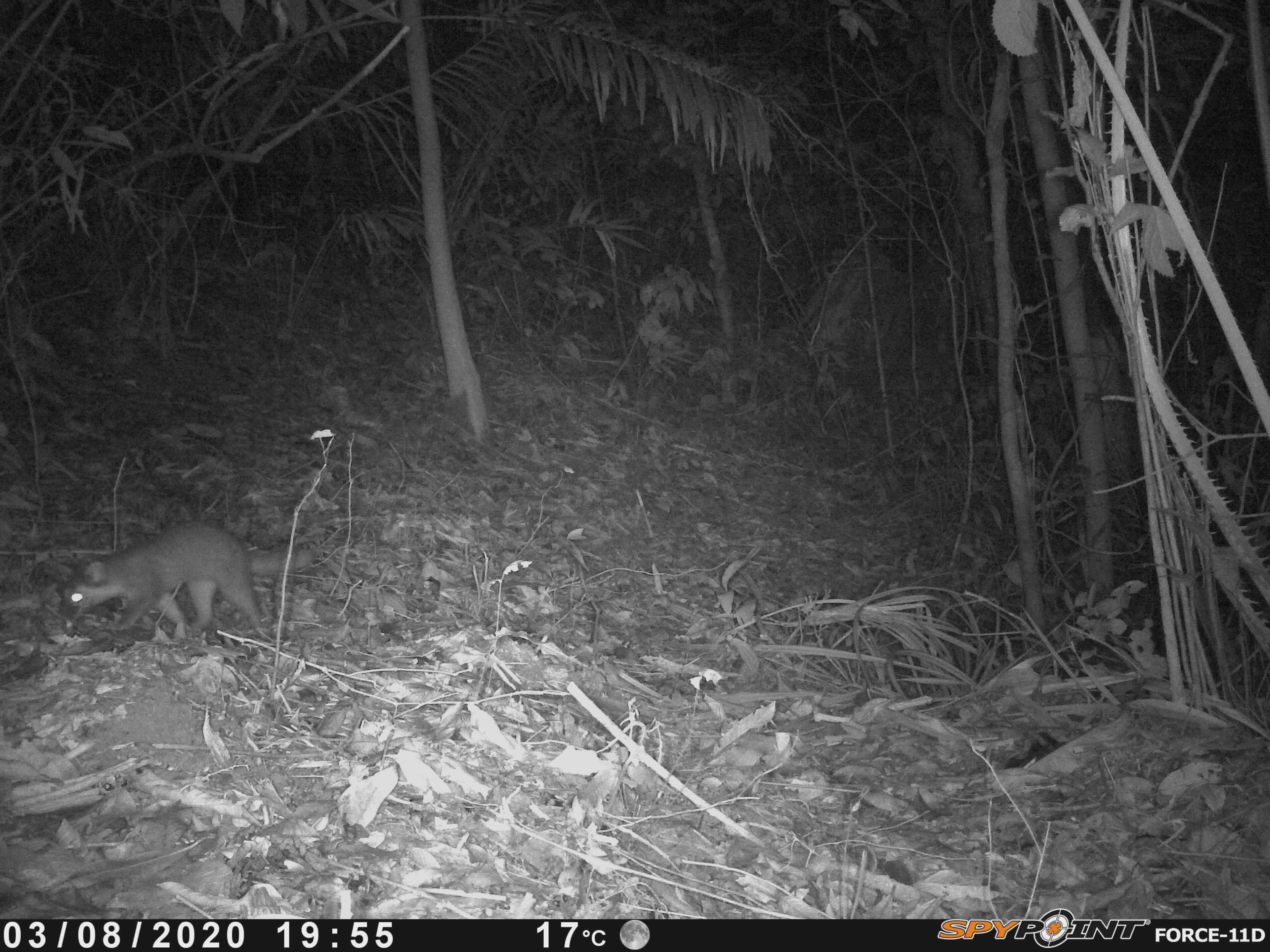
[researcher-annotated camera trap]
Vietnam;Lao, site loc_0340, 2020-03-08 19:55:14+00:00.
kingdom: Animalia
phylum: Chordata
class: Mammalia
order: Carnivora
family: Mustelidae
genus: Melogale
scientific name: Melogale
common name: ferret badger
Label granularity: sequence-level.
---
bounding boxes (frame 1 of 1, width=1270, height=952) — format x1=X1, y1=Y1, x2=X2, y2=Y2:
ferret badger: x1=58, y1=522, x2=313, y2=638